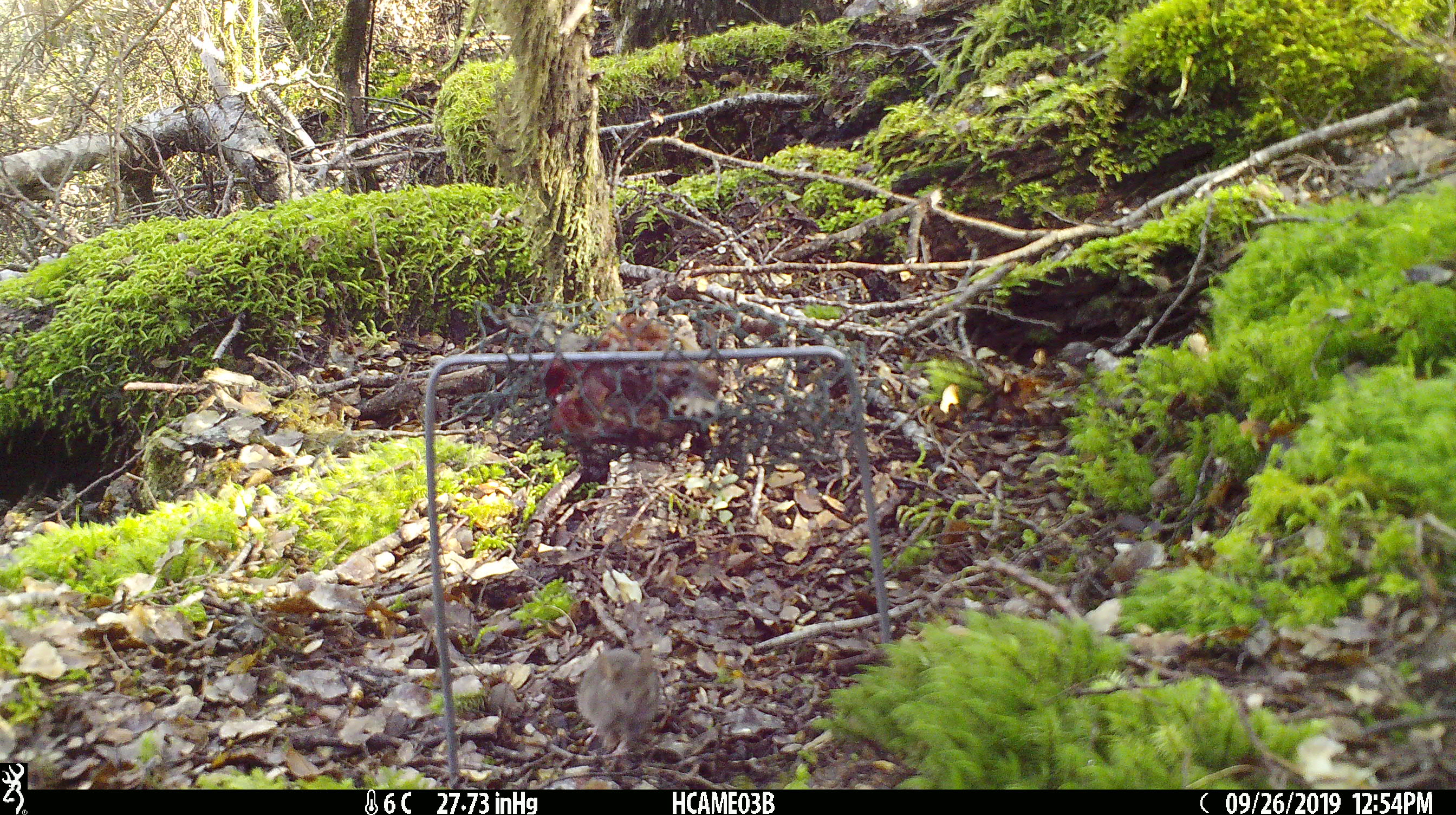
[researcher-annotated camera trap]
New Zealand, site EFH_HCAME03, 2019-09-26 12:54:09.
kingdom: Animalia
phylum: Chordata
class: Mammalia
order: Rodentia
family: Muridae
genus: Mus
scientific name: Mus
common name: mouse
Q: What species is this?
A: Mouse (Mus).